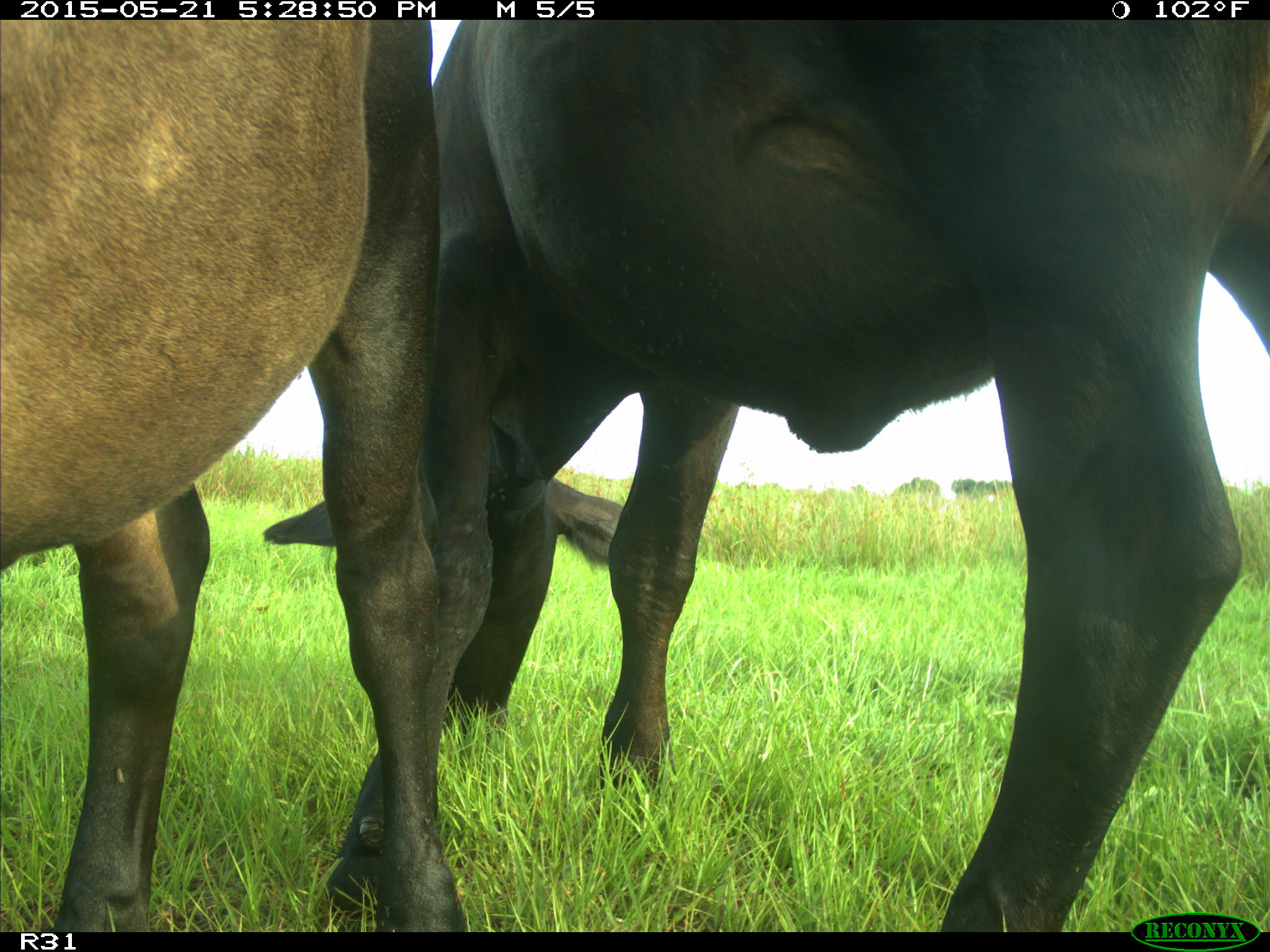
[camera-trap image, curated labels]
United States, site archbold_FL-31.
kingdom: Animalia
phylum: Chordata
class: Mammalia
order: Artiodactyla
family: Bovidae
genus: Bos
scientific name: Bos taurus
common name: domestic cow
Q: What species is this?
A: Bos taurus (domestic cow).